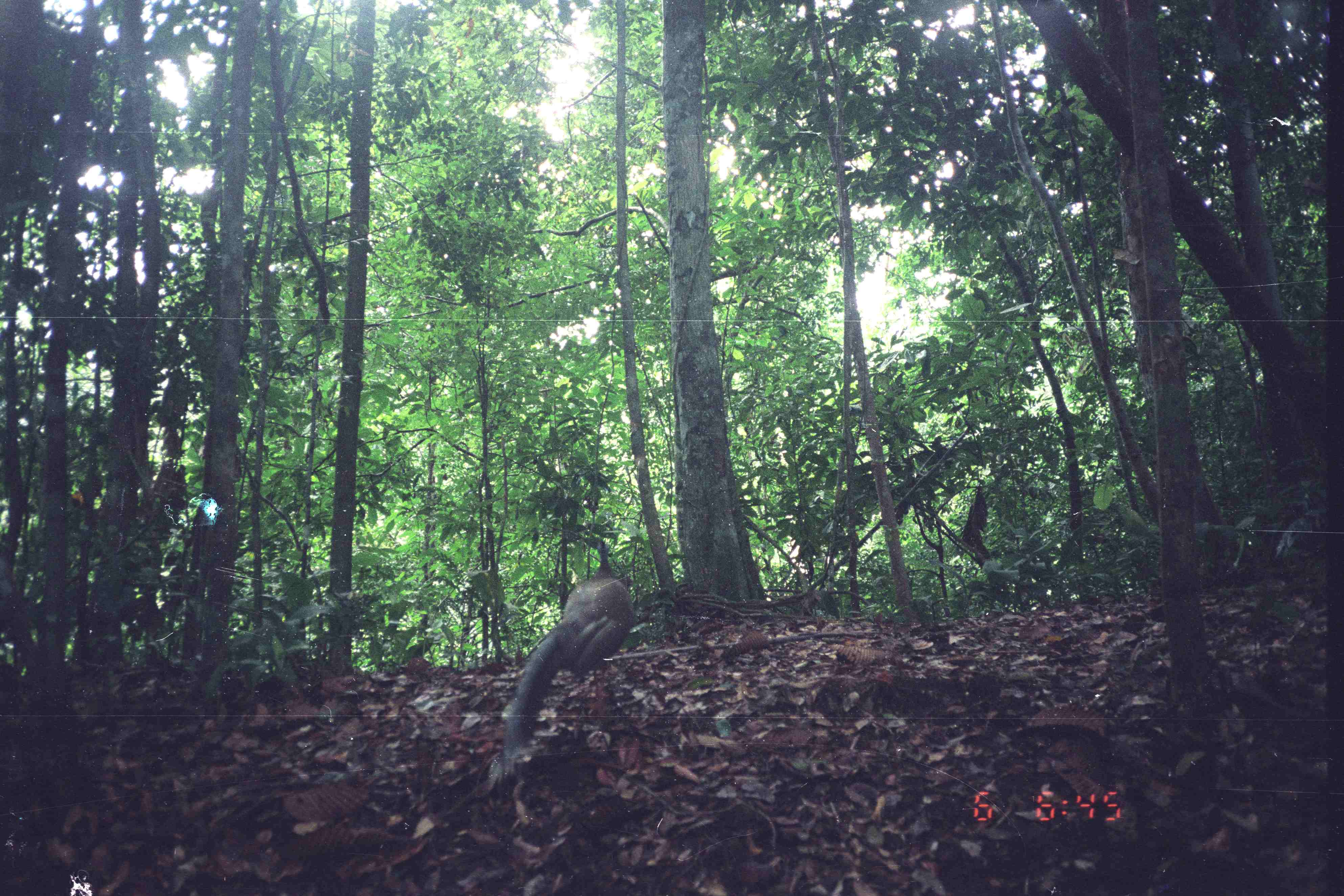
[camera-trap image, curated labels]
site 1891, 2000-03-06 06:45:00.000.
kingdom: Animalia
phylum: Chordata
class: Aves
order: Galliformes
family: Phasianidae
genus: Argusianus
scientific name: Argusianus argus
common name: great argus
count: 1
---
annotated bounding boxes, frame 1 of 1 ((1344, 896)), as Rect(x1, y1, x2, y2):
argusianus argus: Rect(479, 538, 634, 797)